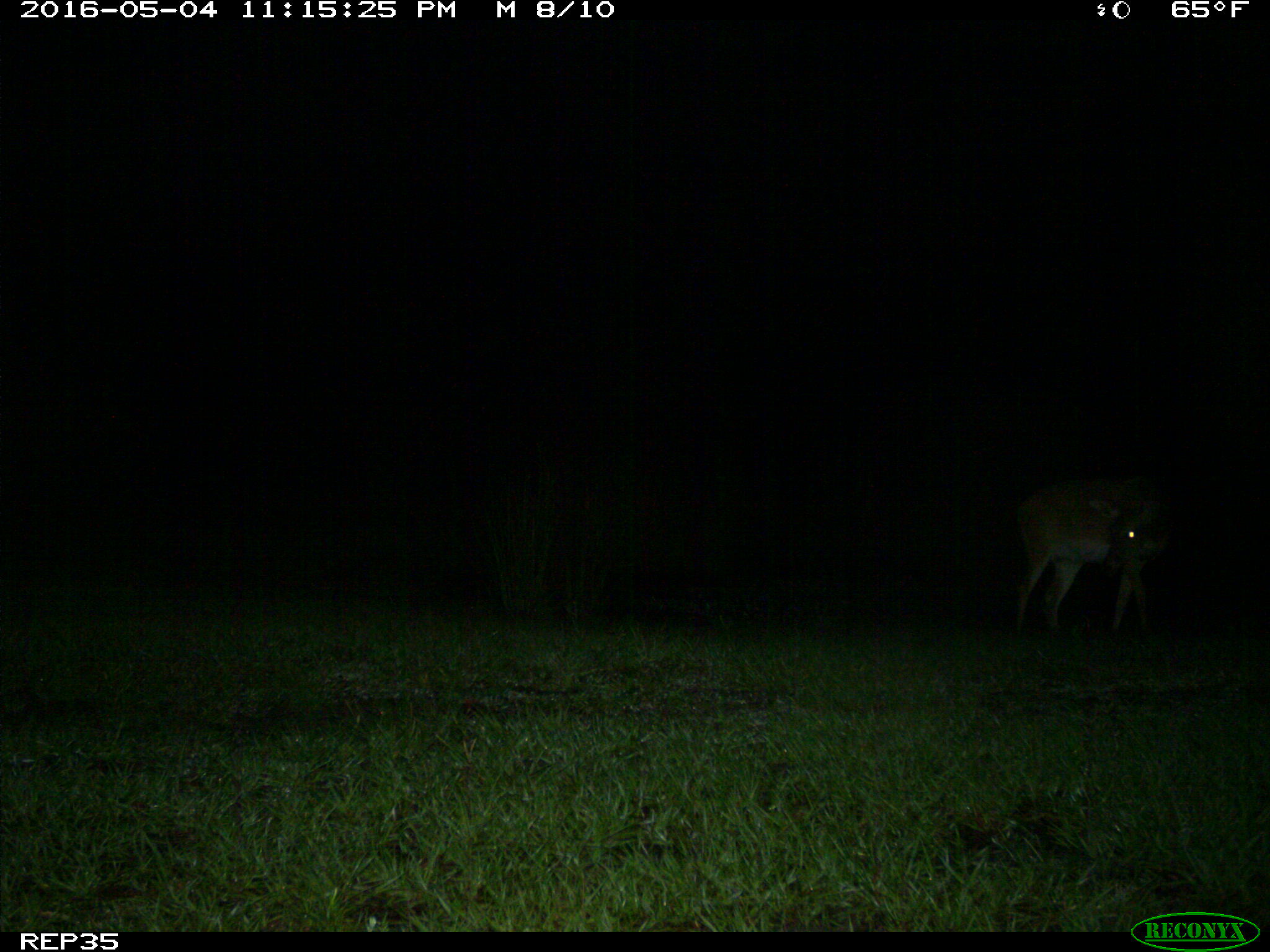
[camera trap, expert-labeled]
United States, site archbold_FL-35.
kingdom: Animalia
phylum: Chordata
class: Mammalia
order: Artiodactyla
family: Cervidae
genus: Odocoileus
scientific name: Odocoileus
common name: deer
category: unidentified deer